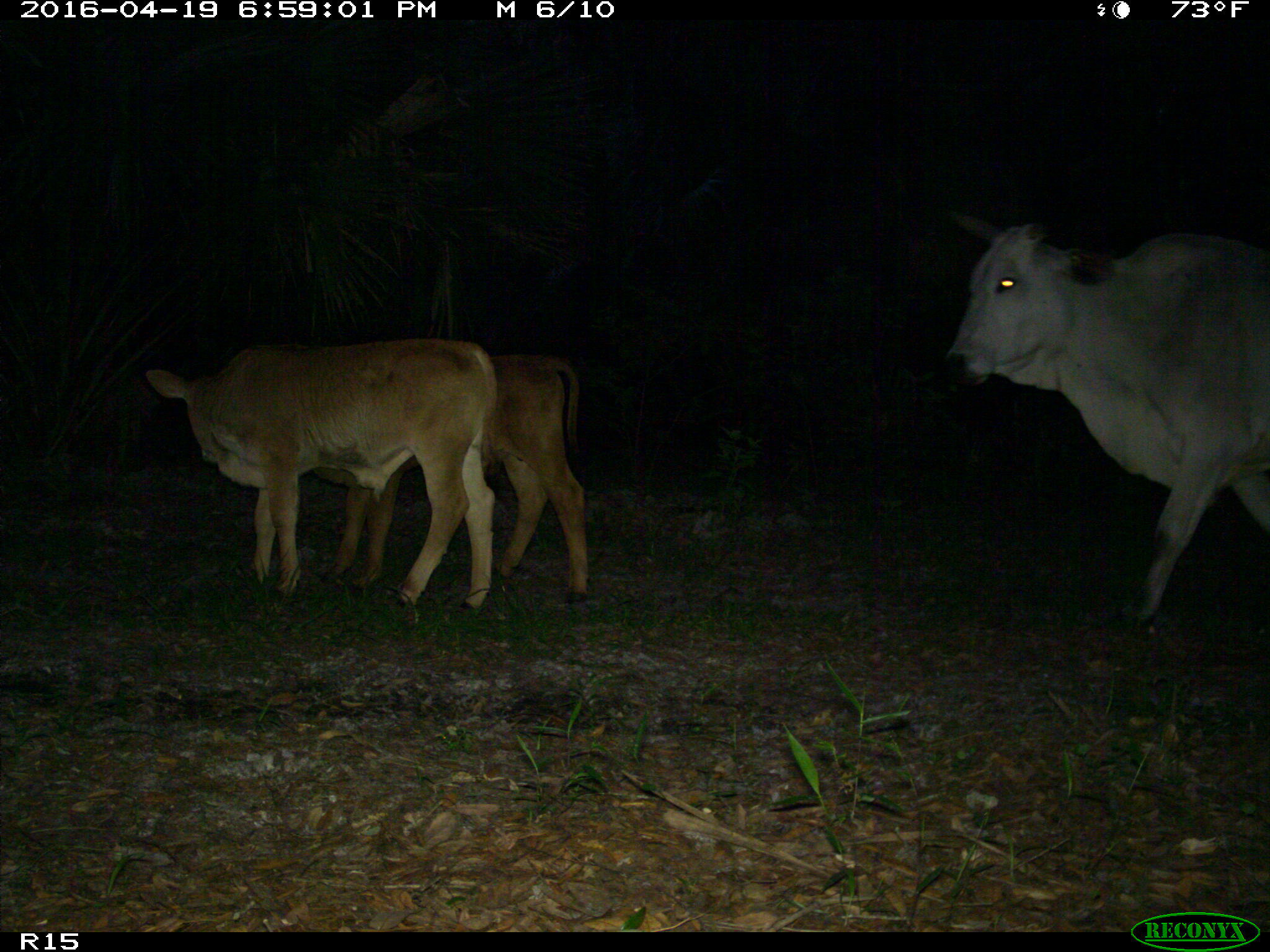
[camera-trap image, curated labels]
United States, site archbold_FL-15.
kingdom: Animalia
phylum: Chordata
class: Mammalia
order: Artiodactyla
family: Bovidae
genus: Bos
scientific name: Bos taurus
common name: domestic cow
Bos taurus (domestic cow).